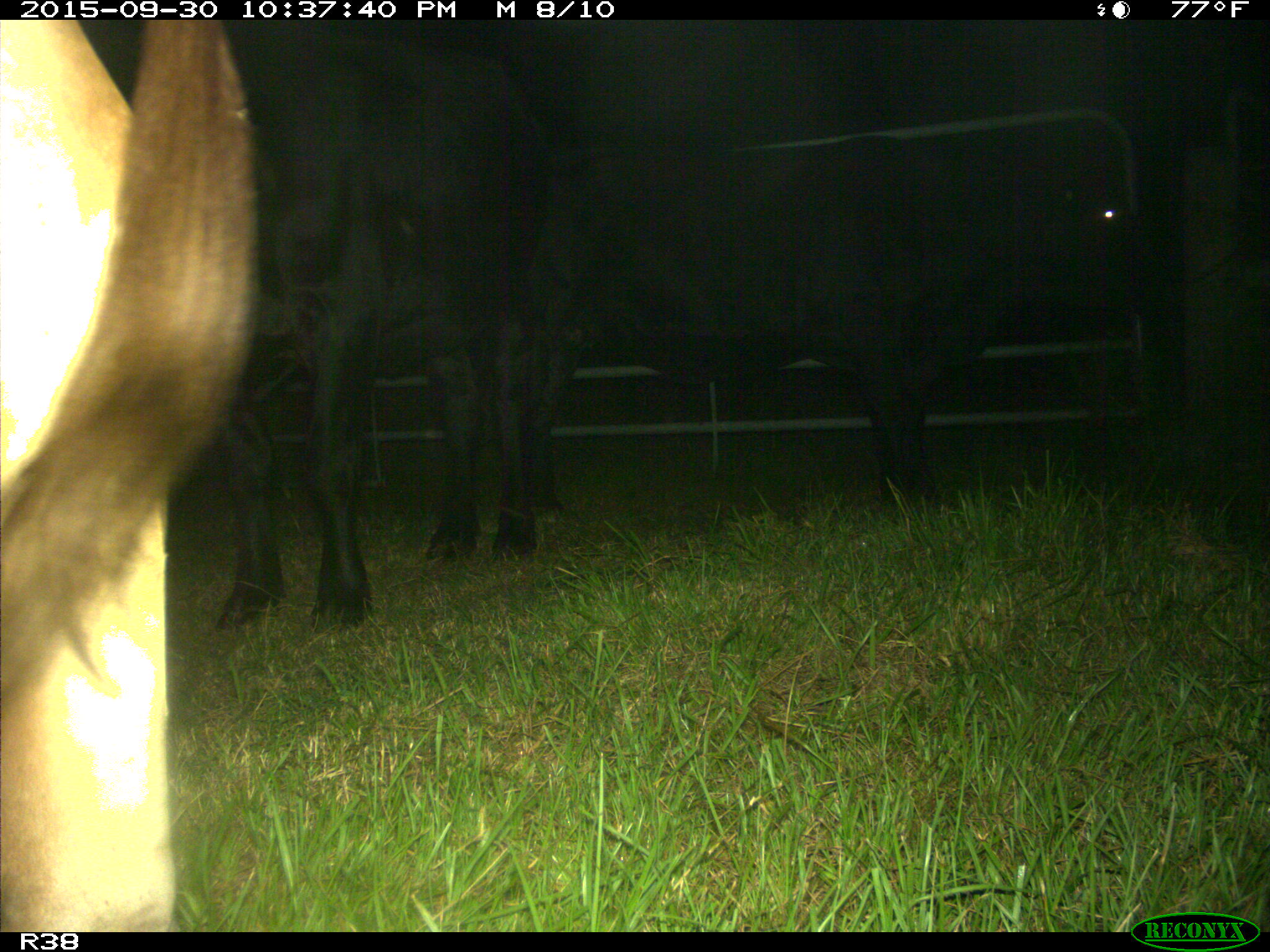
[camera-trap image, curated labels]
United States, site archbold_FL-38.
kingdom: Animalia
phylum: Chordata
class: Mammalia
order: Artiodactyla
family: Bovidae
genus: Bos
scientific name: Bos taurus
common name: domestic cow